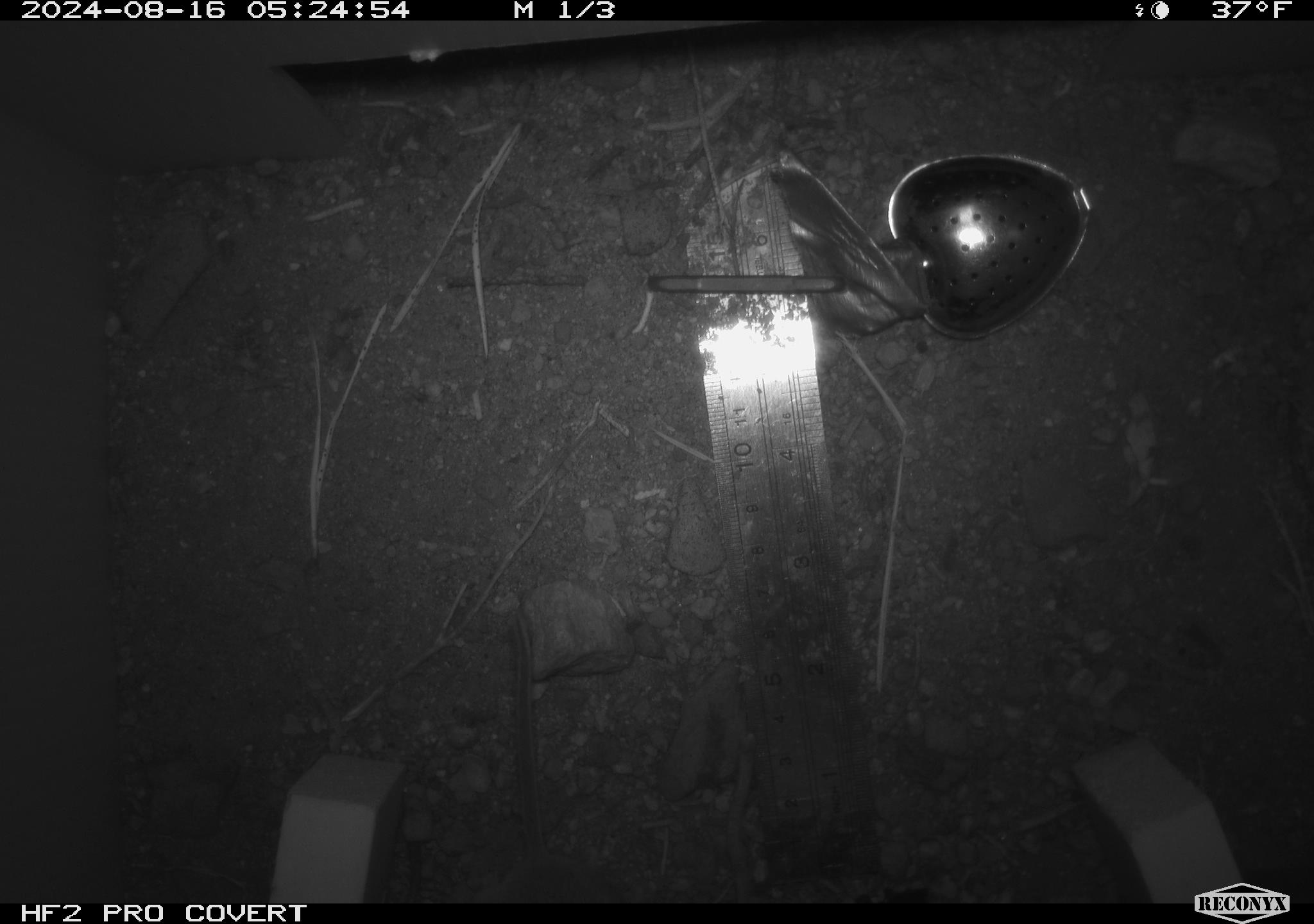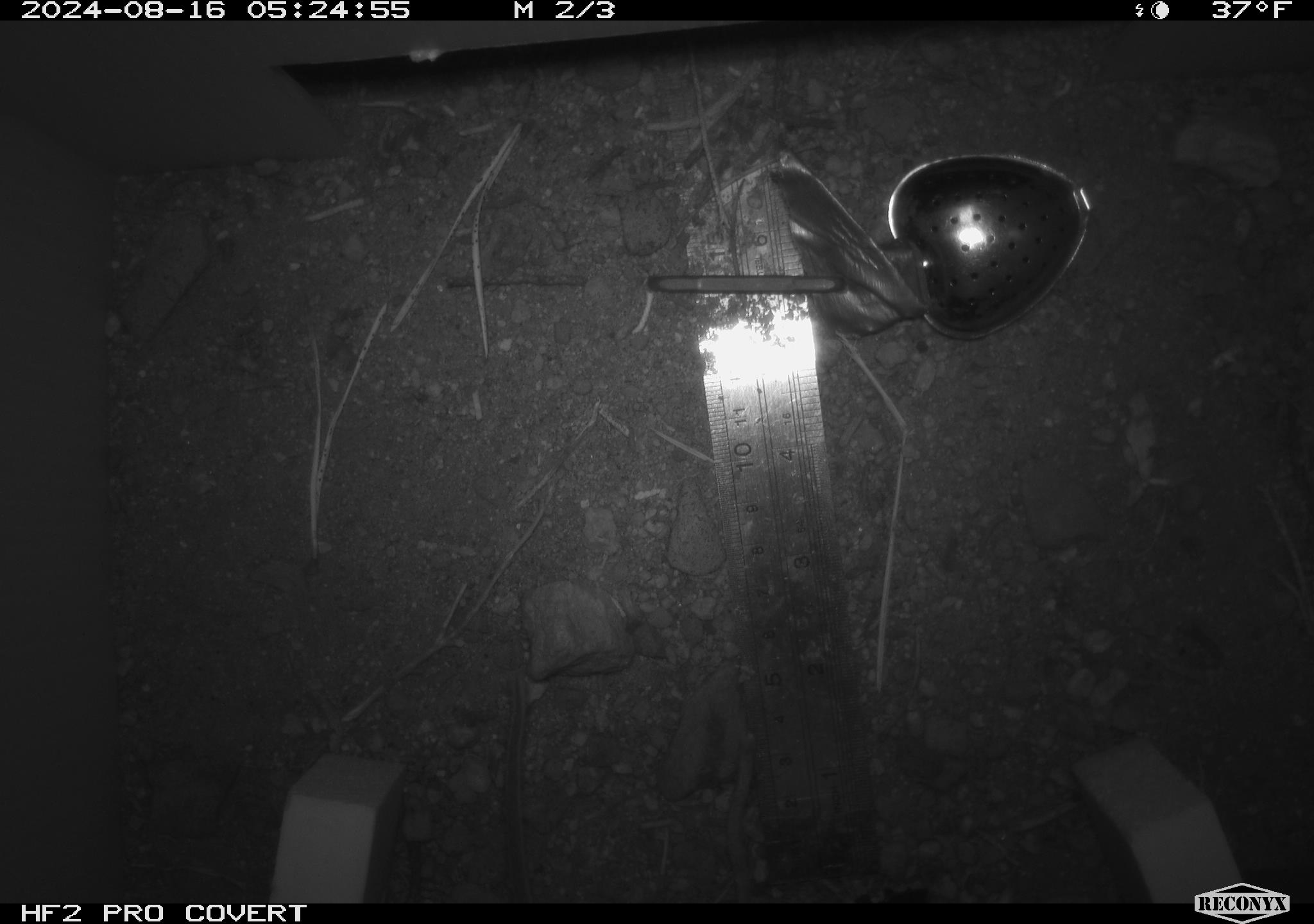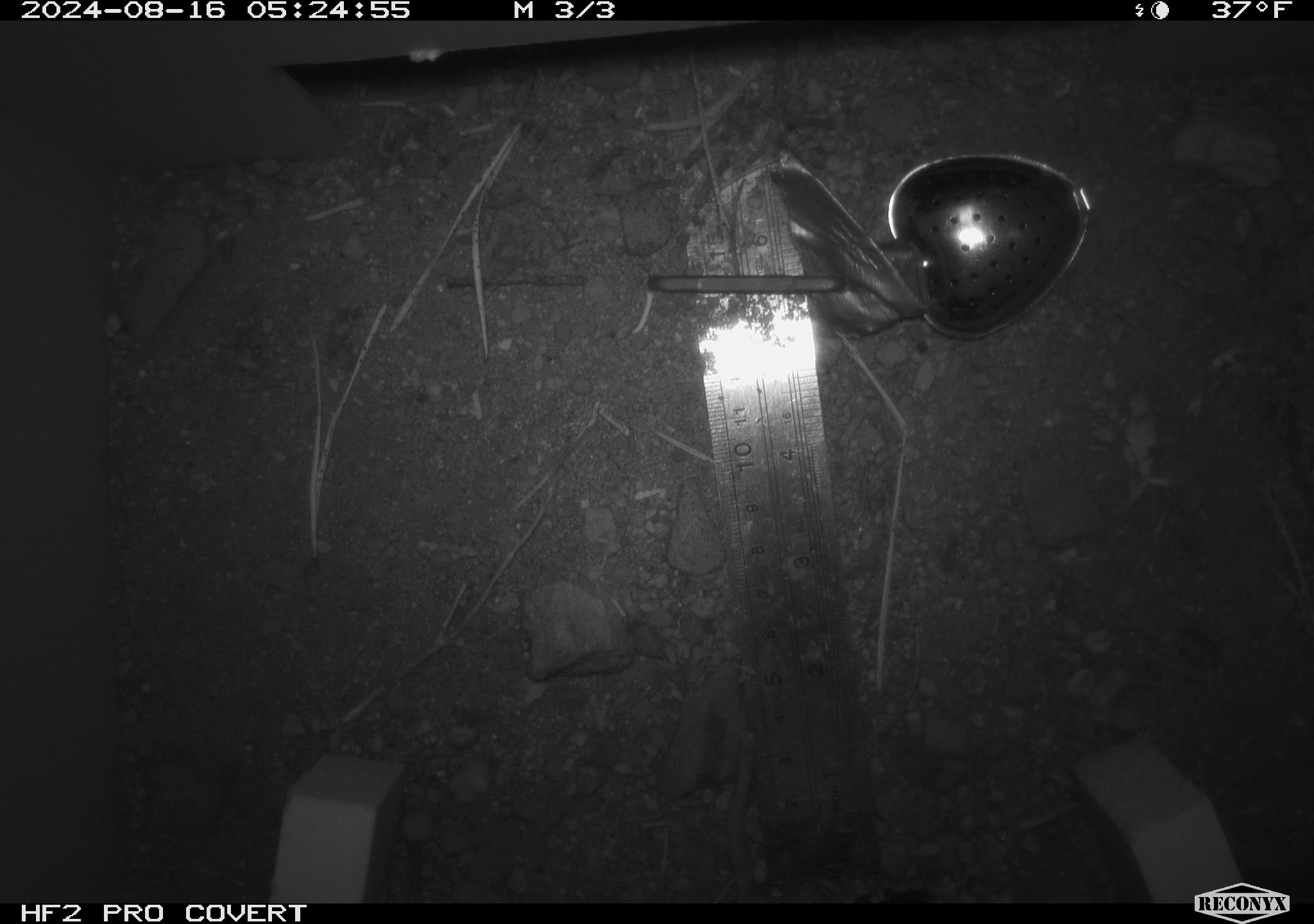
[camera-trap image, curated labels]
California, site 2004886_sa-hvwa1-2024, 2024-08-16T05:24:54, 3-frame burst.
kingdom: Animalia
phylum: Chordata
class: Mammalia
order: Rodentia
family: Sciuridae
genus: Neotamias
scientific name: Neotamias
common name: western chipmunks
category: neotamias species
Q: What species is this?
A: Neotamias species (western chipmunks) (Neotamias).